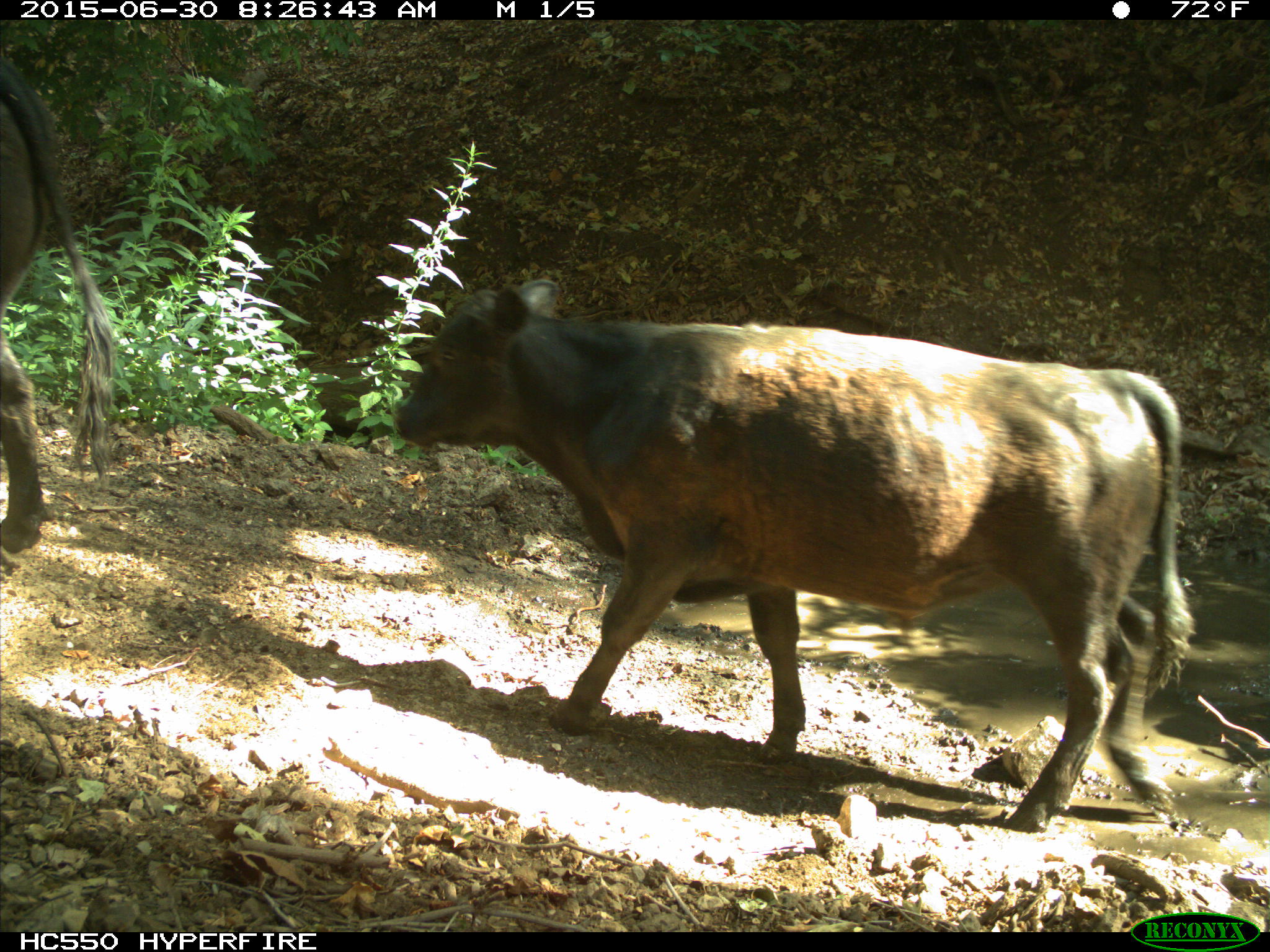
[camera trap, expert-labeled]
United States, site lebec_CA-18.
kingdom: Animalia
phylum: Chordata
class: Mammalia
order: Artiodactyla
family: Bovidae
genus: Bos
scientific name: Bos taurus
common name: domestic cow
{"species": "Bos taurus (domestic cow)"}